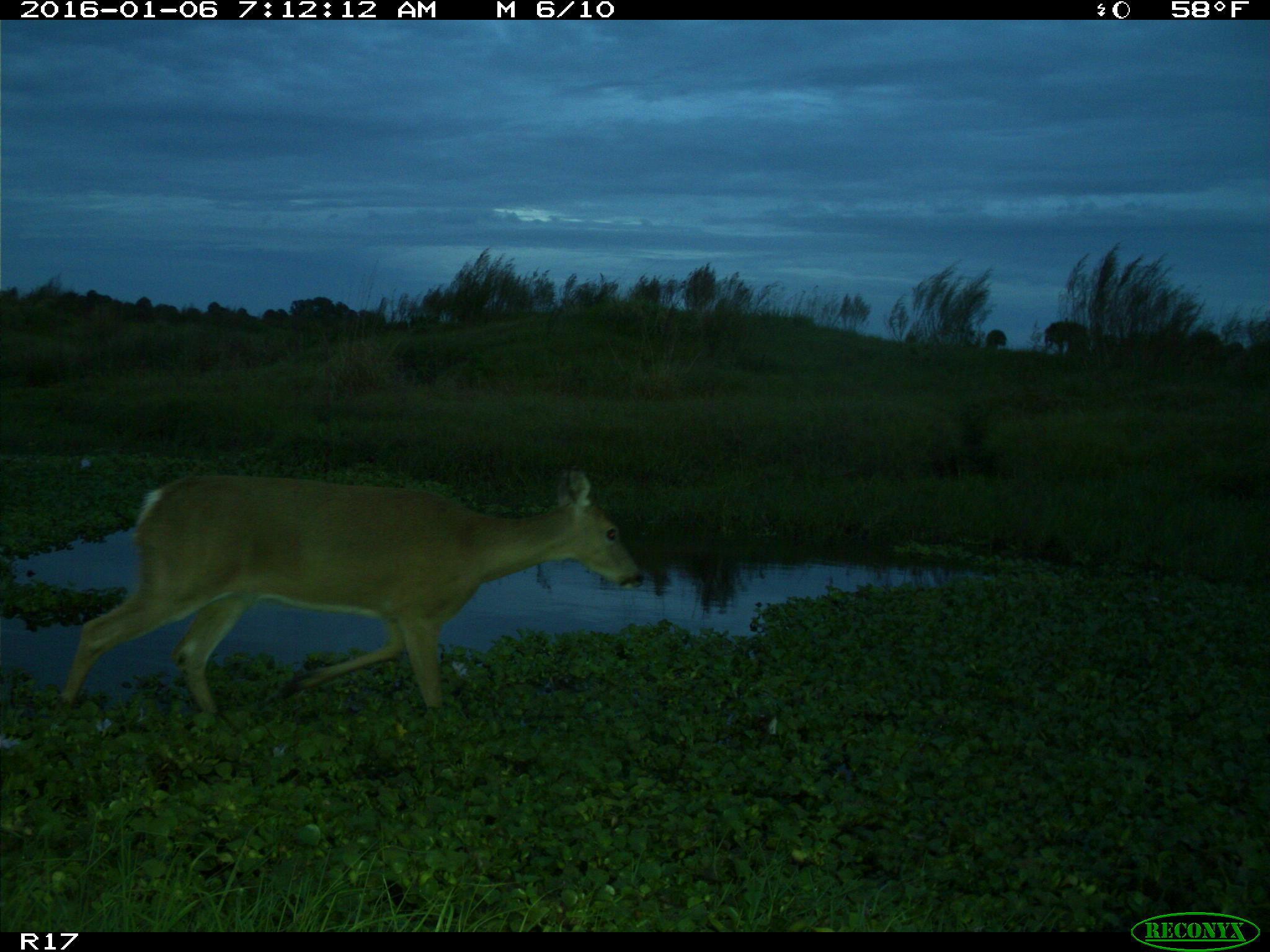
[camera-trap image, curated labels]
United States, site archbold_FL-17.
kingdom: Animalia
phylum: Chordata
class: Mammalia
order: Artiodactyla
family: Cervidae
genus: Odocoileus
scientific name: Odocoileus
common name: deer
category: unidentified deer